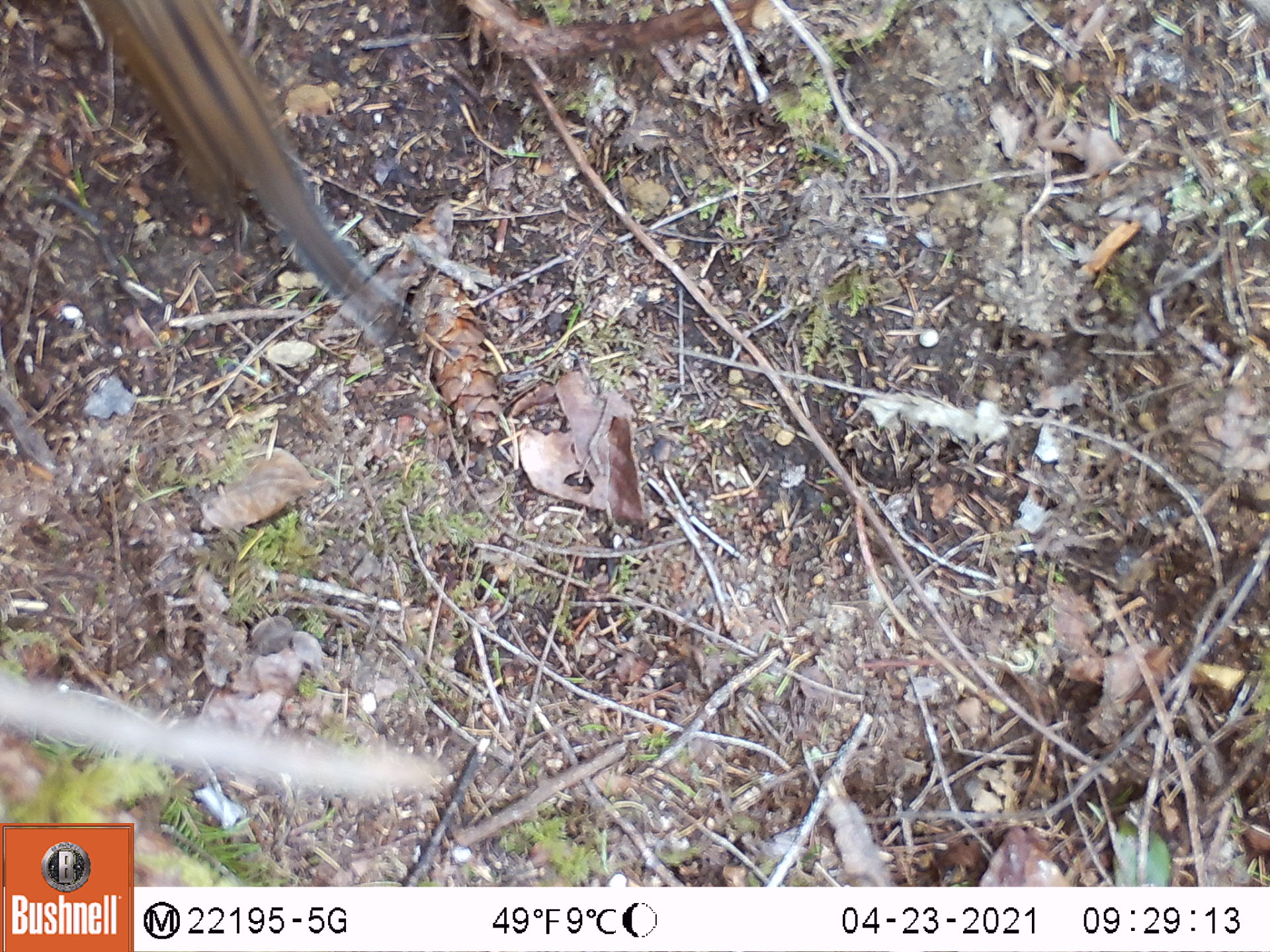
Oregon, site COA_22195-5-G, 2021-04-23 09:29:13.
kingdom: Animalia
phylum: Chordata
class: Mammalia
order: Rodentia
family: Sciuridae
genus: Neotamias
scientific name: Neotamias townsendii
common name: townsend's chipmunk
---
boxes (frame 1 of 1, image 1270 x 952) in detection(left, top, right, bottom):
townsend's chipmunk: detection(53, 0, 439, 367)